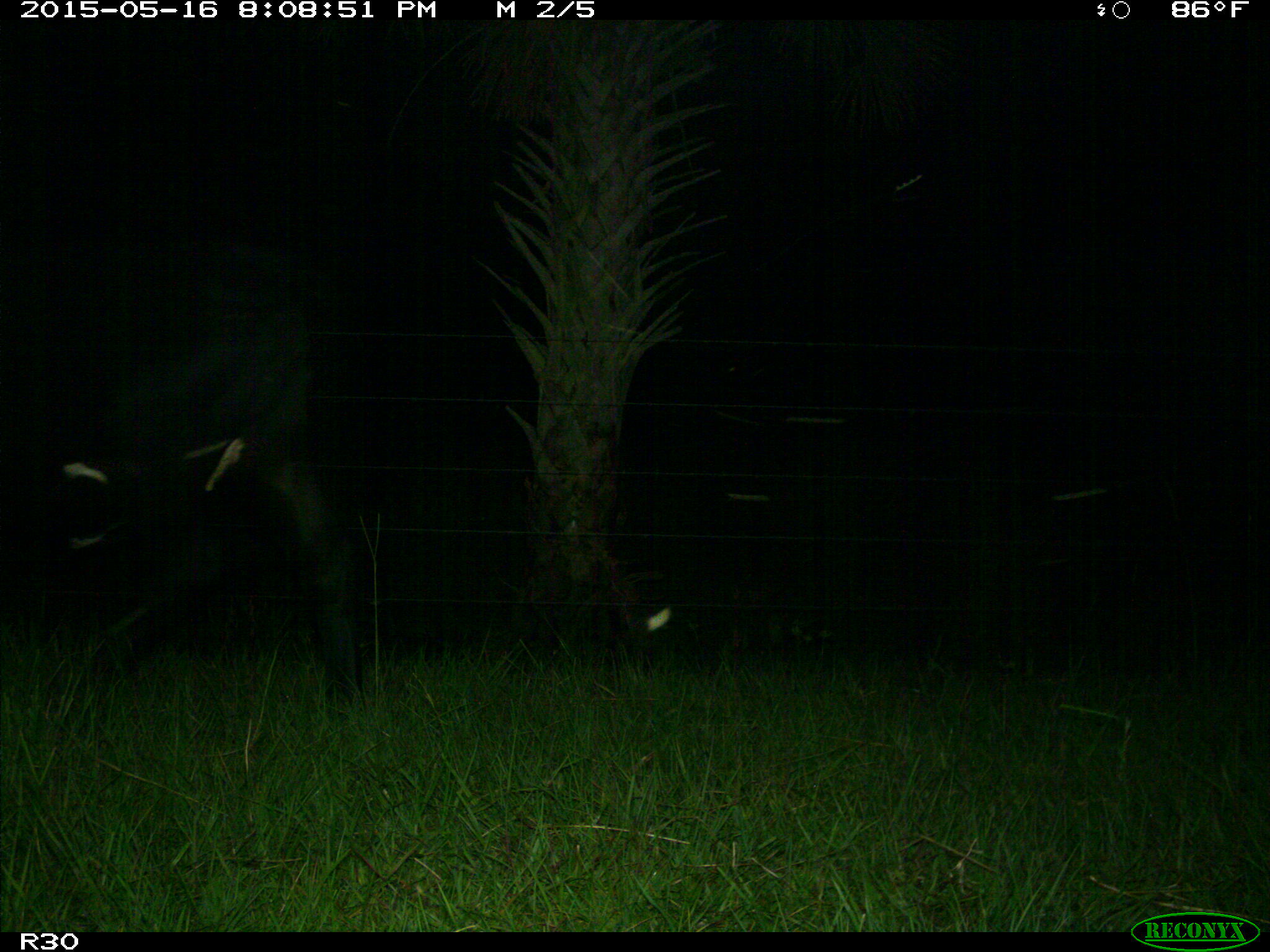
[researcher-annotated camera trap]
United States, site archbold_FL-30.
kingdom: Animalia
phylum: Chordata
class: Mammalia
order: Artiodactyla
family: Bovidae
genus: Bos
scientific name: Bos taurus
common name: domestic cow